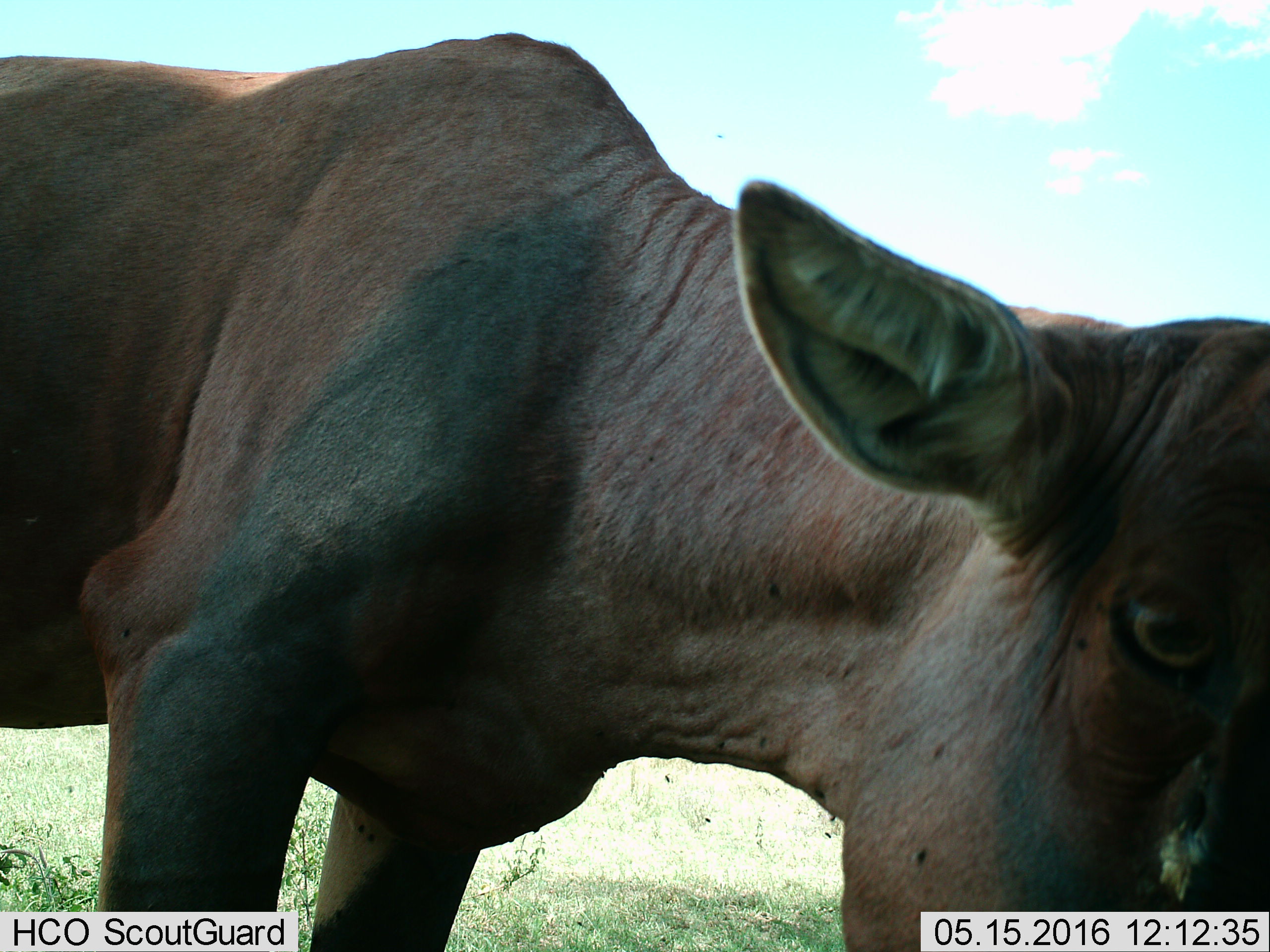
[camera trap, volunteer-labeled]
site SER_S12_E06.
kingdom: Animalia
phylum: Chordata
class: Mammalia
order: Artiodactyla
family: Bovidae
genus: Damaliscus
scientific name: Damaliscus lunatus jimela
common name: topi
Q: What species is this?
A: Topi (Damaliscus lunatus jimela).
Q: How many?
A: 1.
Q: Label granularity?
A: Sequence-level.